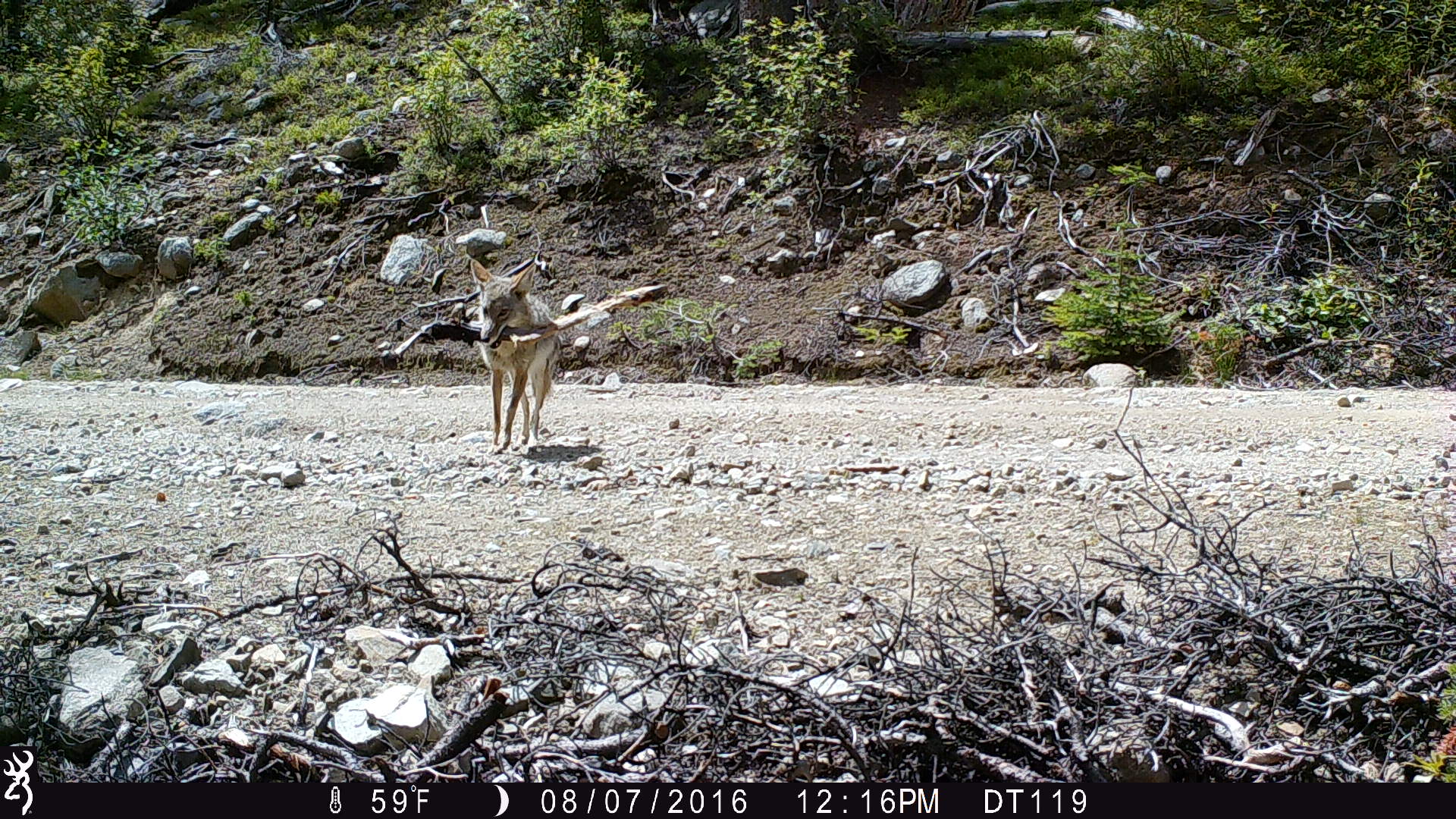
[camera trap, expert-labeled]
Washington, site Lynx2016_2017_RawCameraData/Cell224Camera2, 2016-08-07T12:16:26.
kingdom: Animalia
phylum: Chordata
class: Mammalia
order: Carnivora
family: Canidae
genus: Canis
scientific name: Canis latrans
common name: coyote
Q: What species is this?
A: Canis latrans (coyote).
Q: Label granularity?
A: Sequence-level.